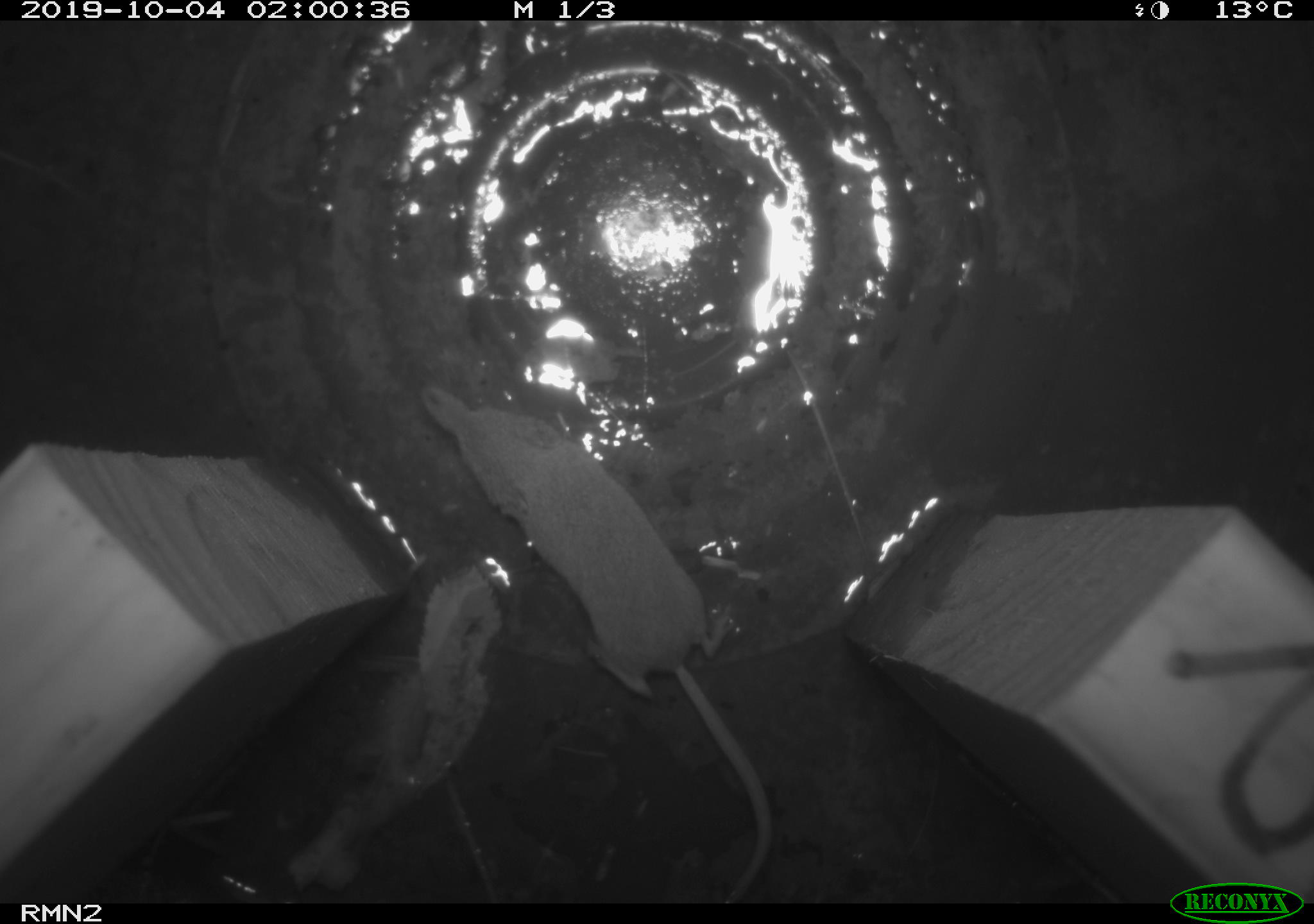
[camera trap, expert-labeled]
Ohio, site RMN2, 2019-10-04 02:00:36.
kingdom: Animalia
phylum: Chordata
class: Mammalia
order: Eulipotyphla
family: Soricidae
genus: Sorex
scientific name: Sorex cinereus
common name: masked shrew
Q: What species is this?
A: Masked shrew (Sorex cinereus).